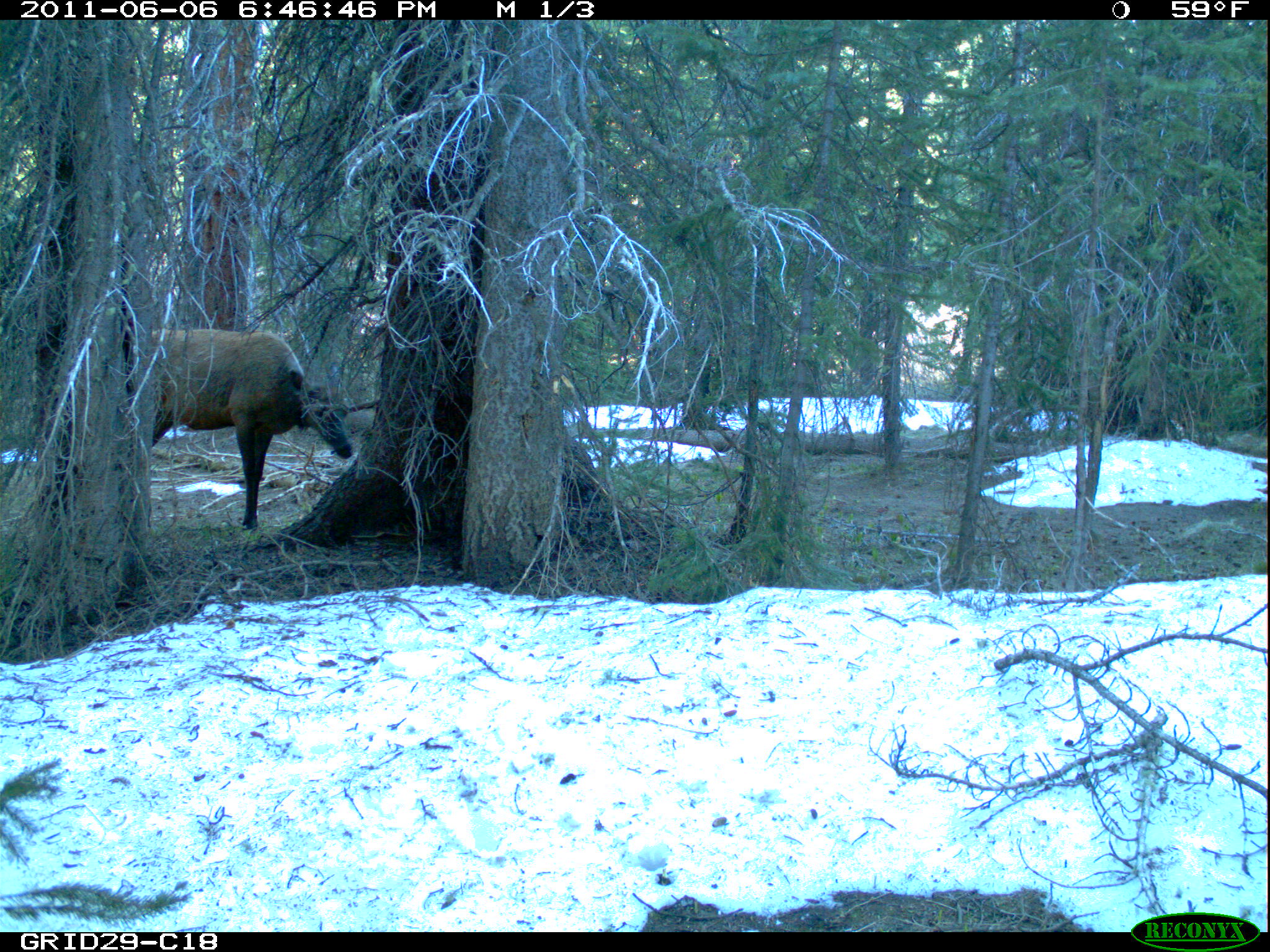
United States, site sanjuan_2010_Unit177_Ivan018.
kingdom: Animalia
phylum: Chordata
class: Mammalia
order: Artiodactyla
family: Cervidae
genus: Cervus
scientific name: Cervus elaphus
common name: red deer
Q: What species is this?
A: Cervus elaphus (red deer).